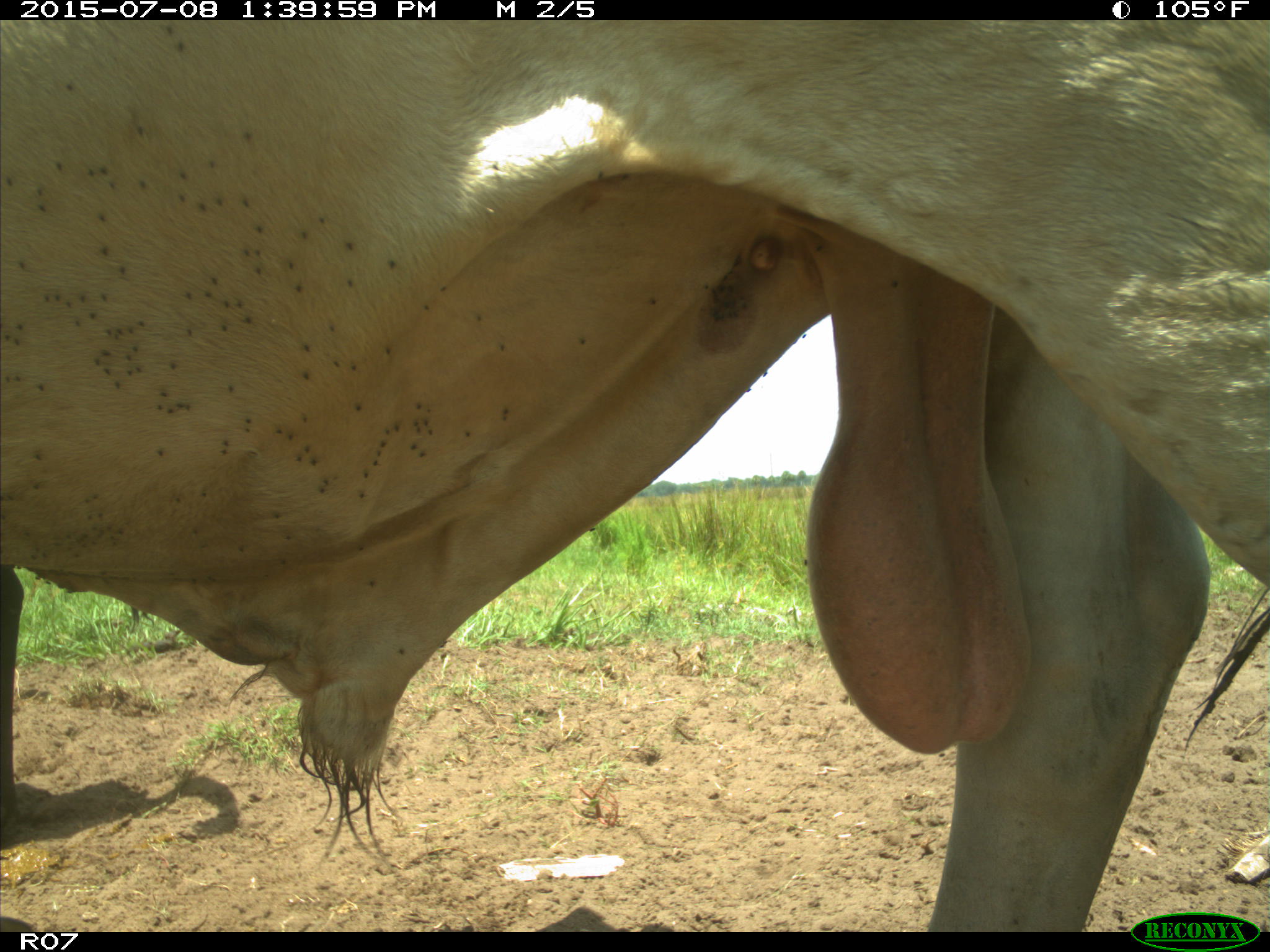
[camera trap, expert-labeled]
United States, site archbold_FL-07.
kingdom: Animalia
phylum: Chordata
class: Mammalia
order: Artiodactyla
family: Bovidae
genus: Bos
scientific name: Bos taurus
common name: domestic cow